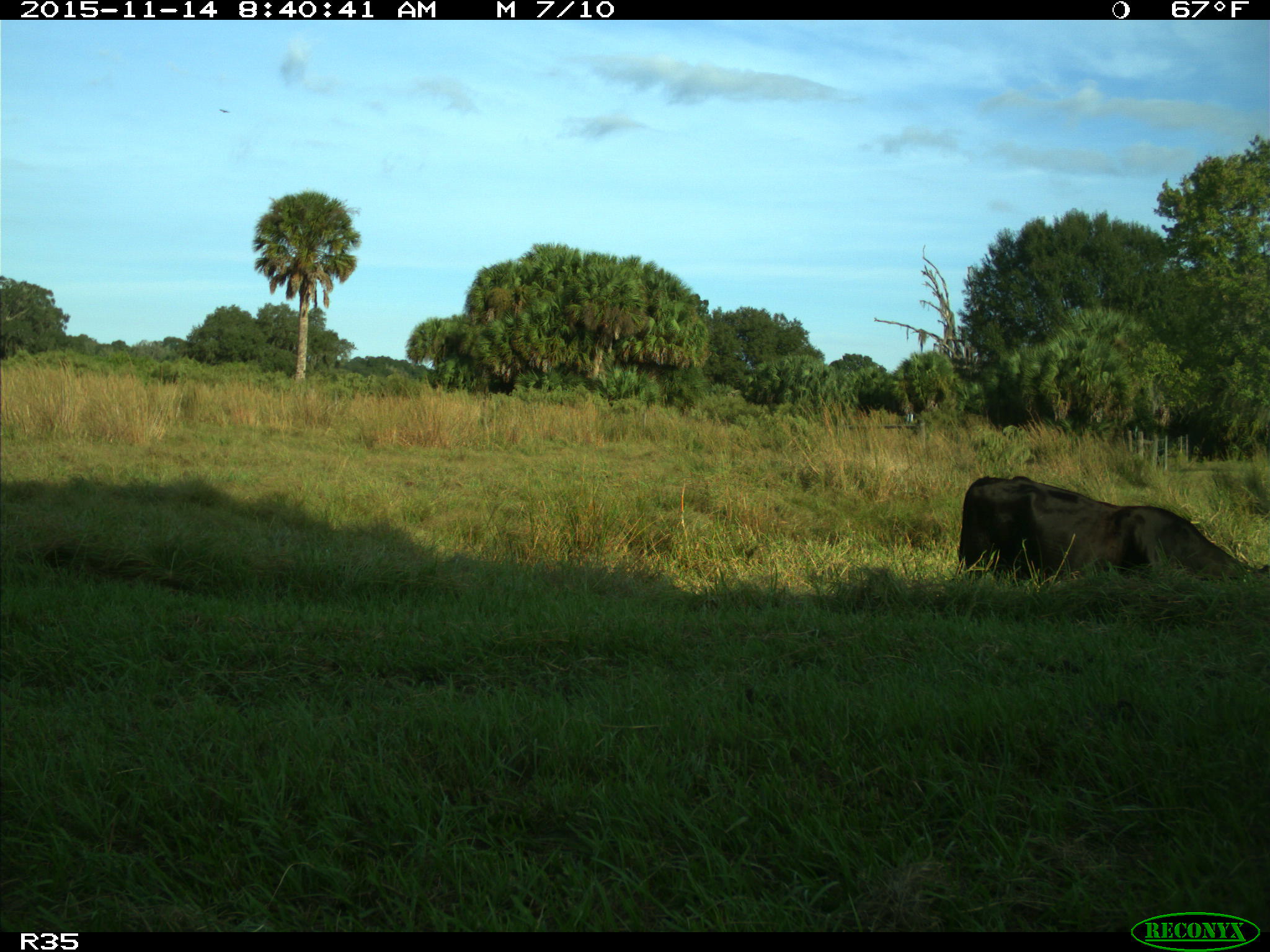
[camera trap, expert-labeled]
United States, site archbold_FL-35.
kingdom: Animalia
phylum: Chordata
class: Mammalia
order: Artiodactyla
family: Bovidae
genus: Bos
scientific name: Bos taurus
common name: domestic cow